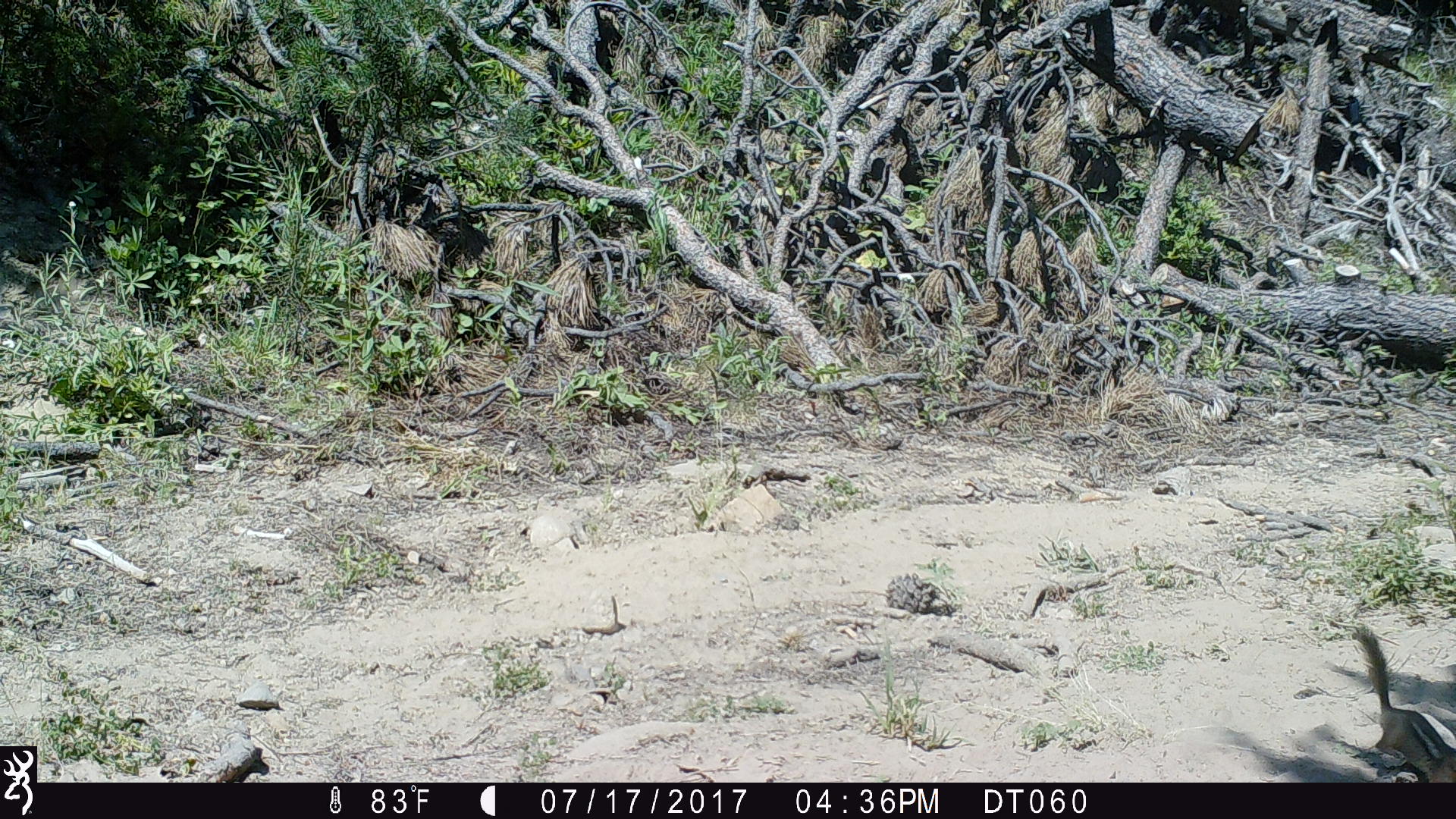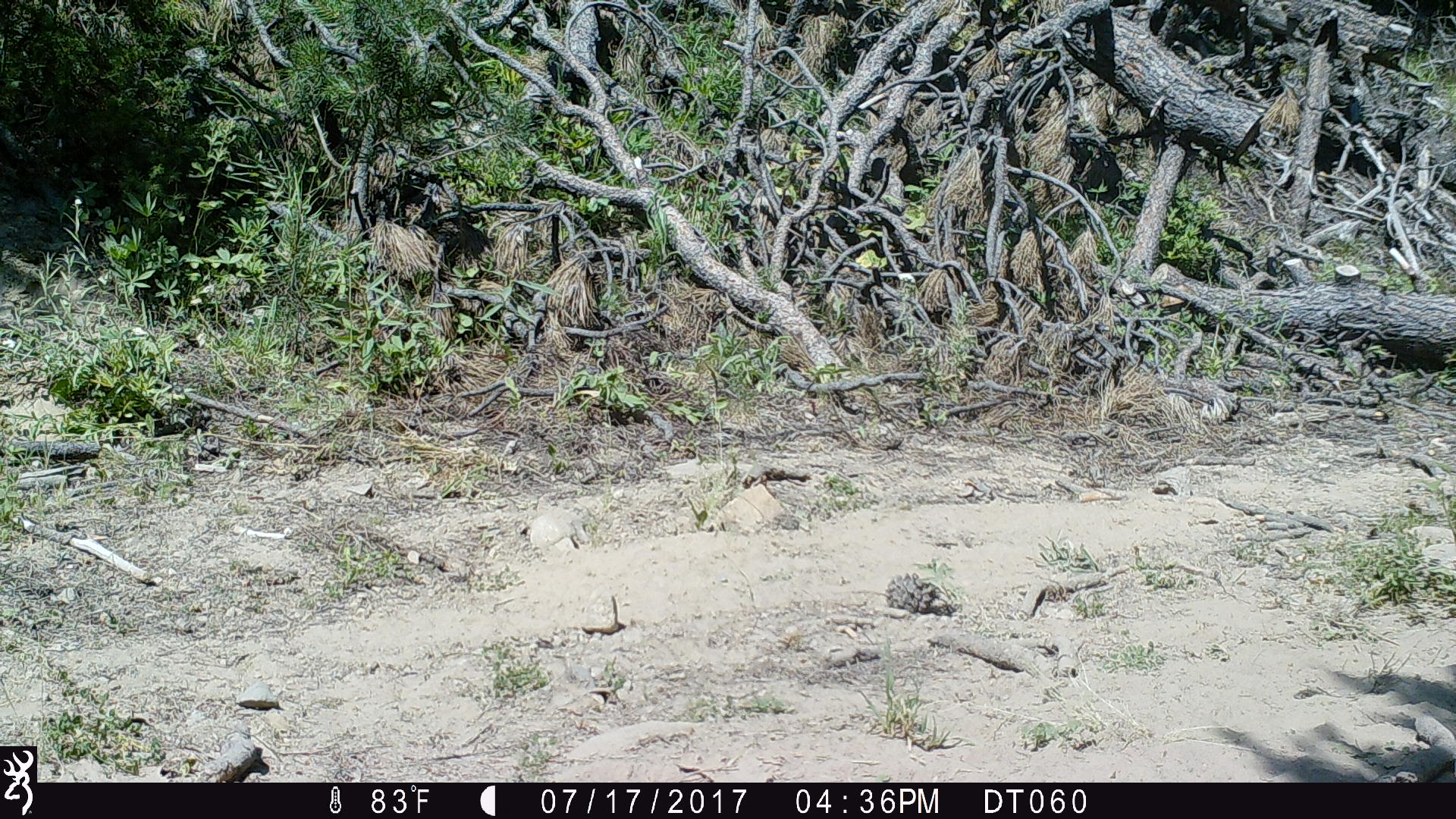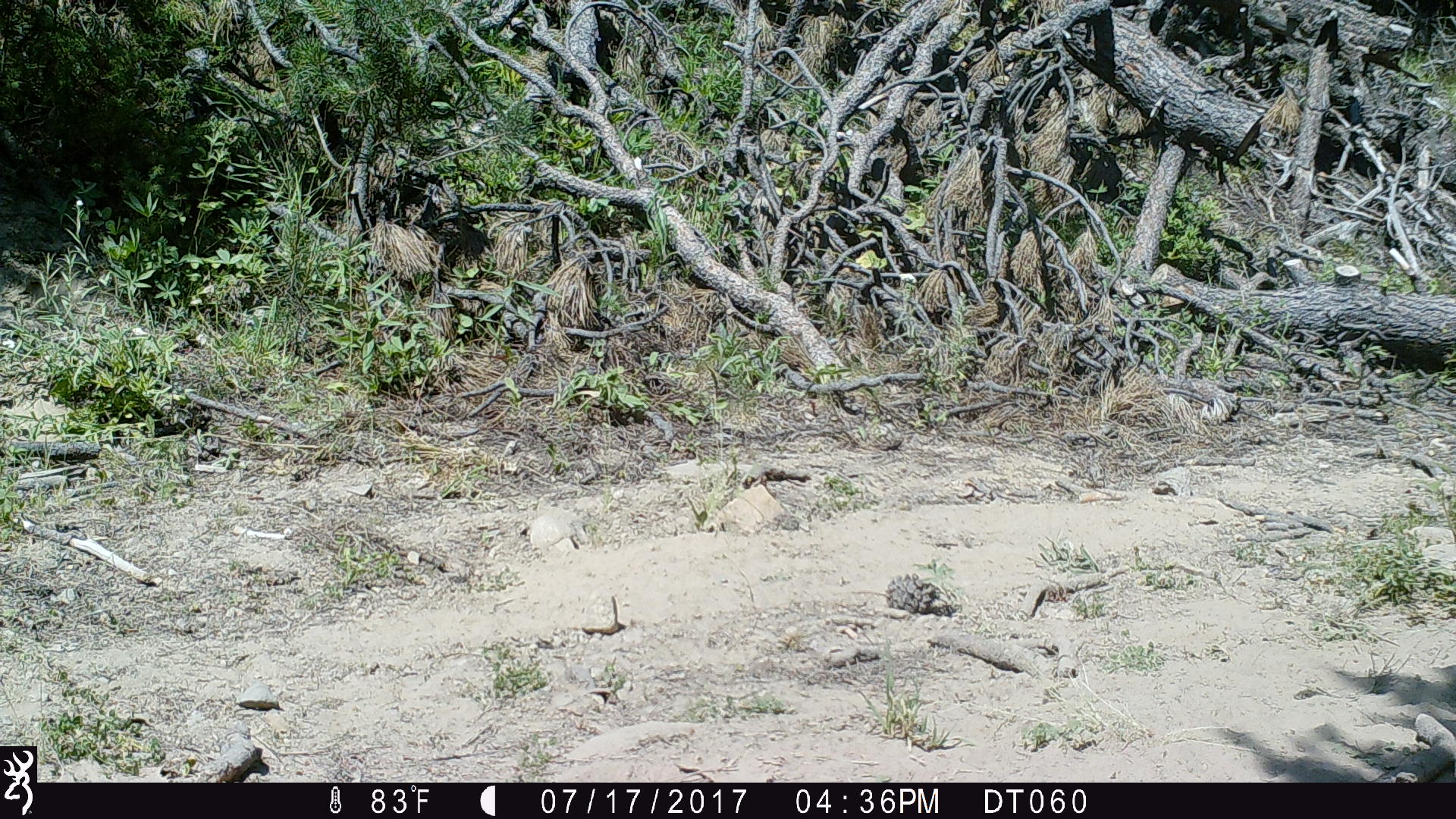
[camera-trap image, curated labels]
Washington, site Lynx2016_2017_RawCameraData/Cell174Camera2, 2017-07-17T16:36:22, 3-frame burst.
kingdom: Animalia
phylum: Chordata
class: Mammalia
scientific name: Mammalia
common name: small mammal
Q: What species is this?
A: Small mammal (Mammalia).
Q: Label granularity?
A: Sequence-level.